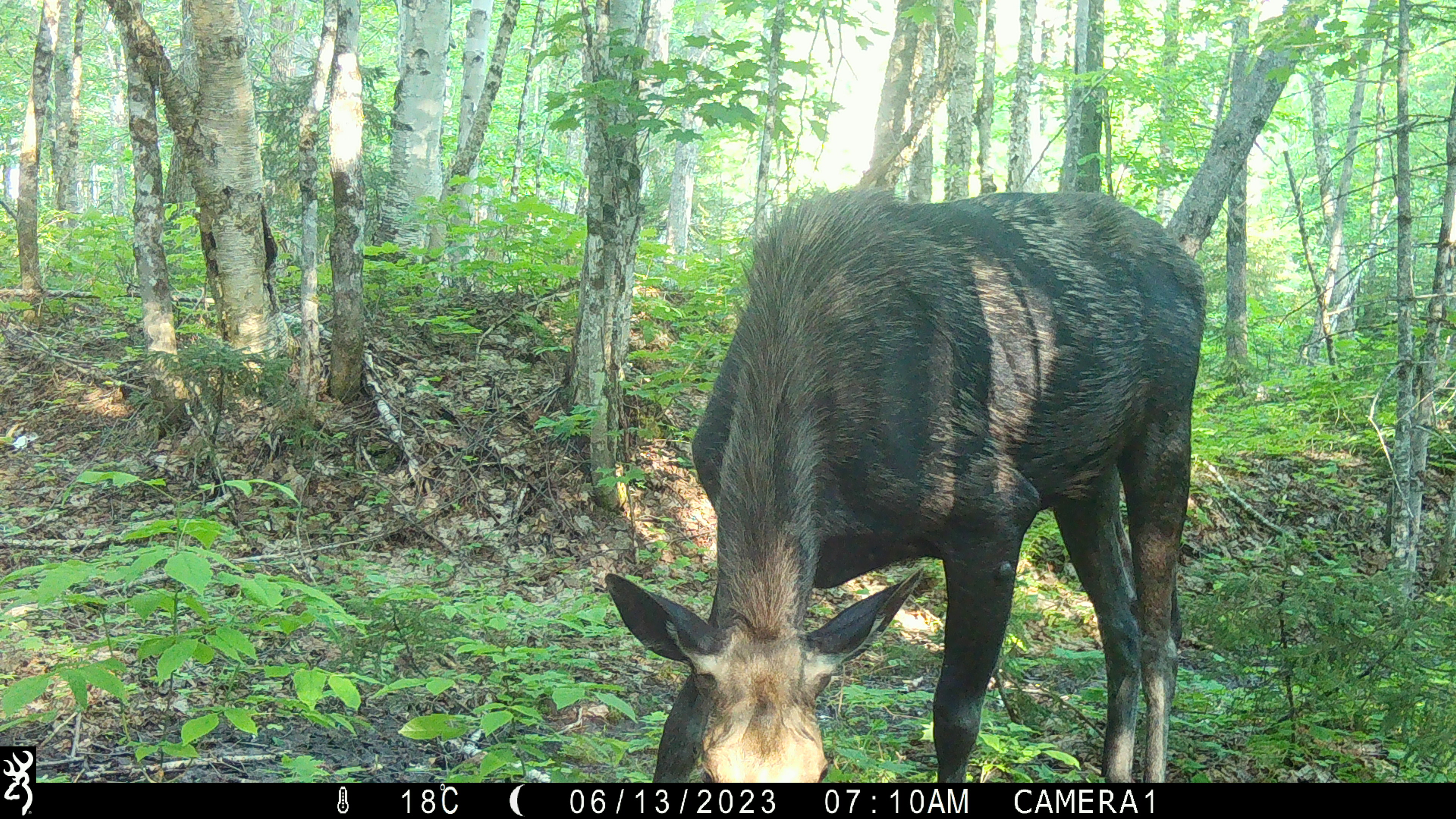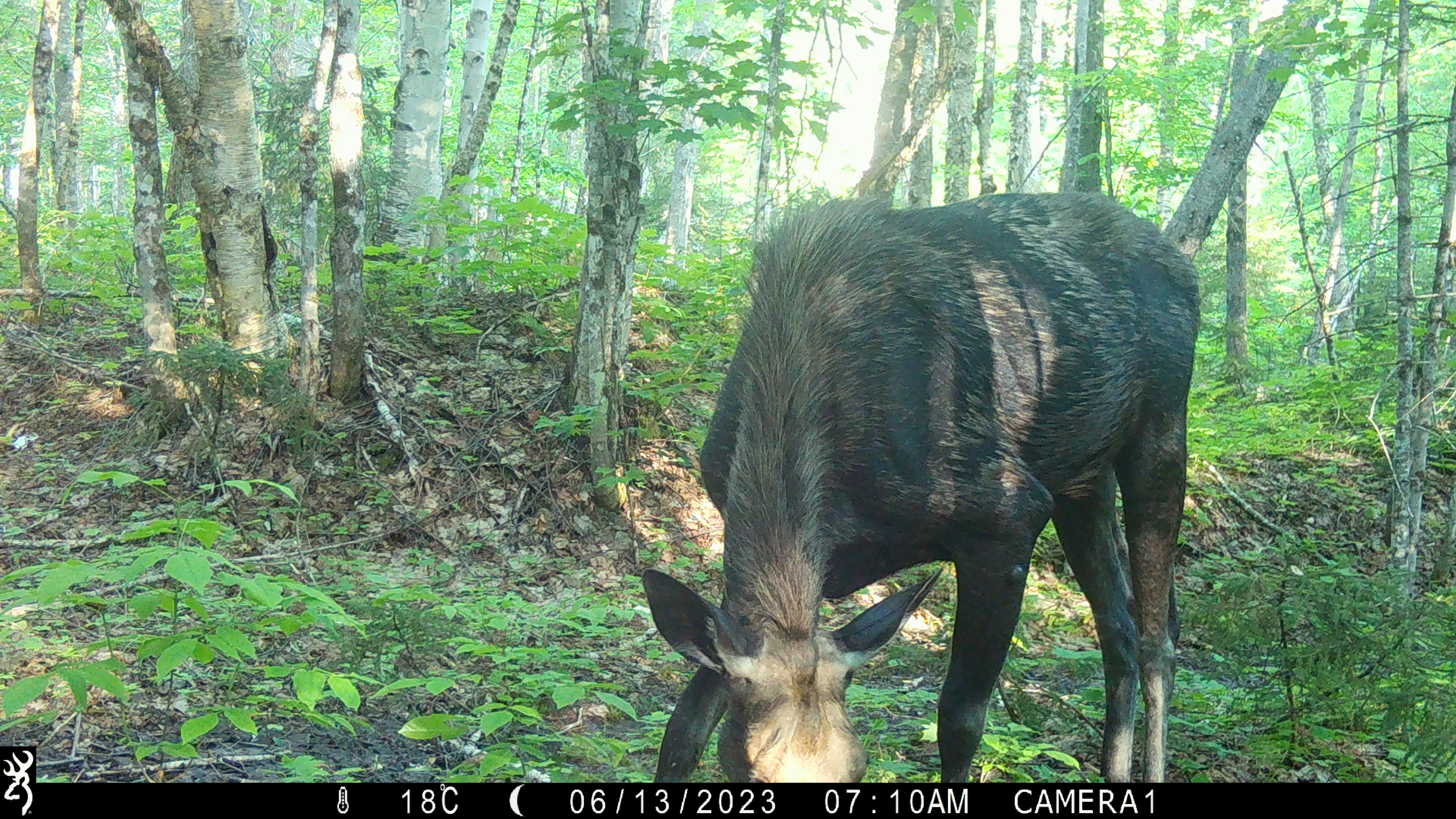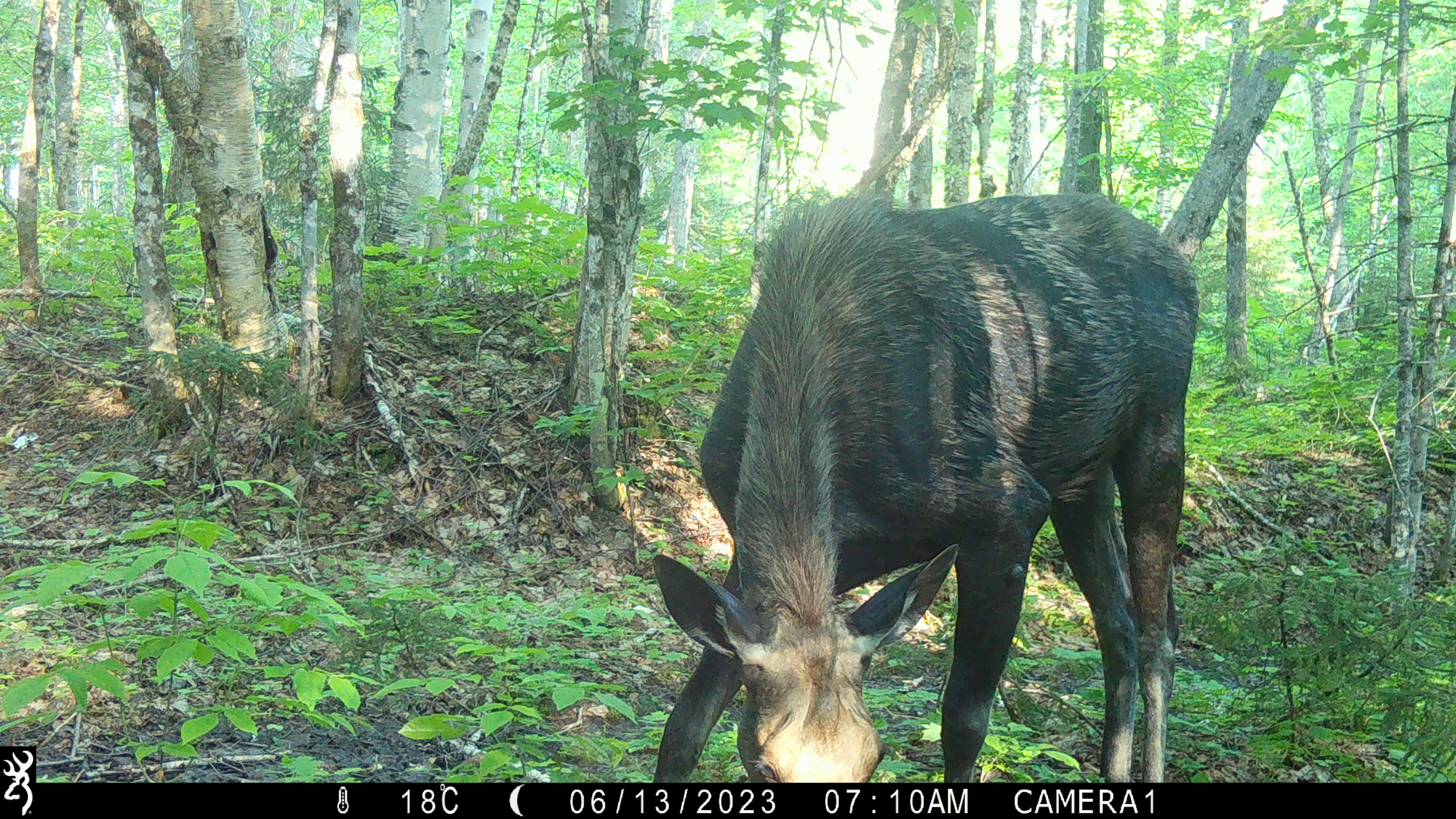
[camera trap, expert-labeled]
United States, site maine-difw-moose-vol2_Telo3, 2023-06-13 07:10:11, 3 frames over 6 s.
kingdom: Animalia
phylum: Chordata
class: Mammalia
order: Artiodactyla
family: Cervidae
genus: Alces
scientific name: Alces alces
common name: moose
Moose (Alces alces).